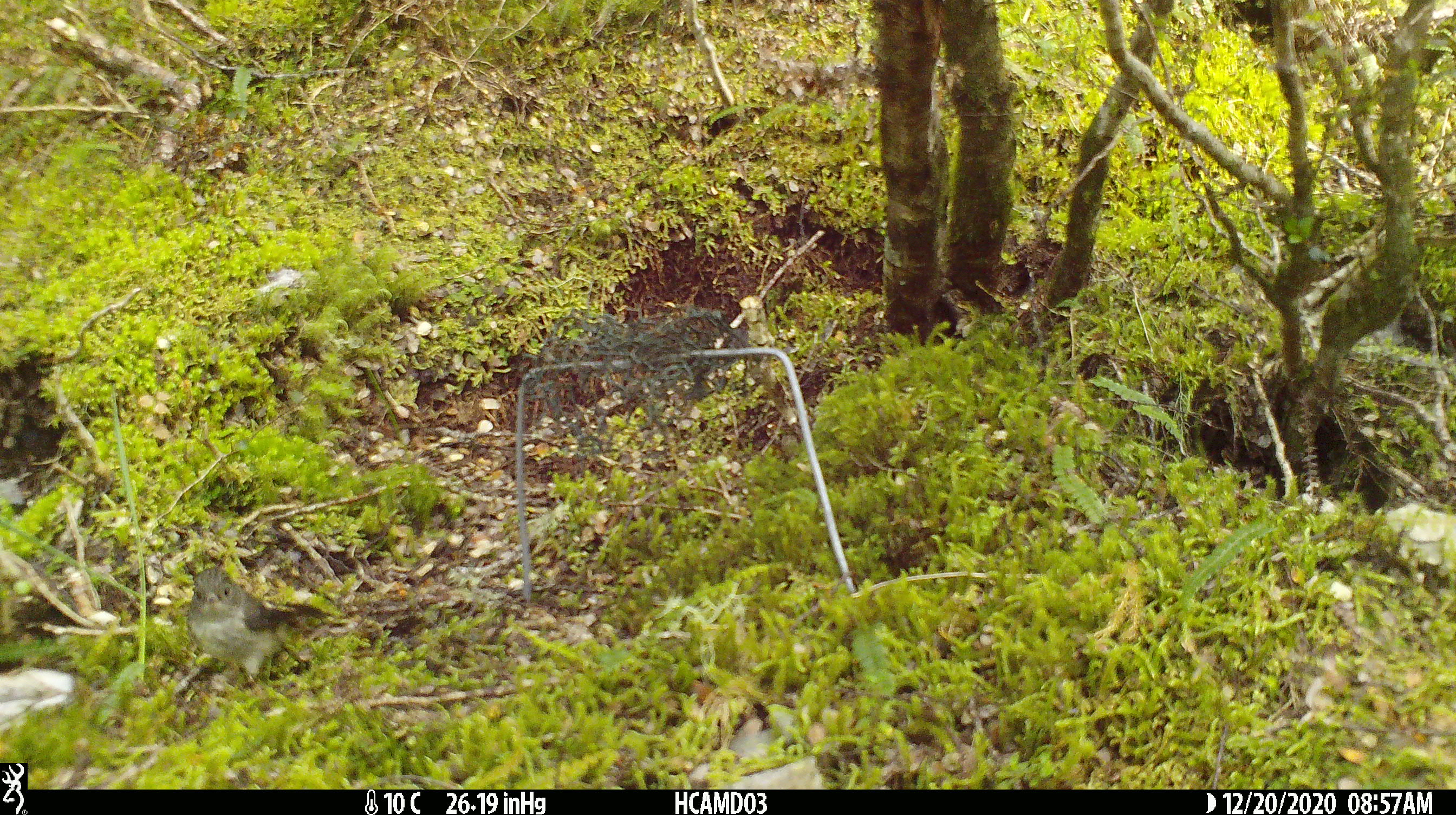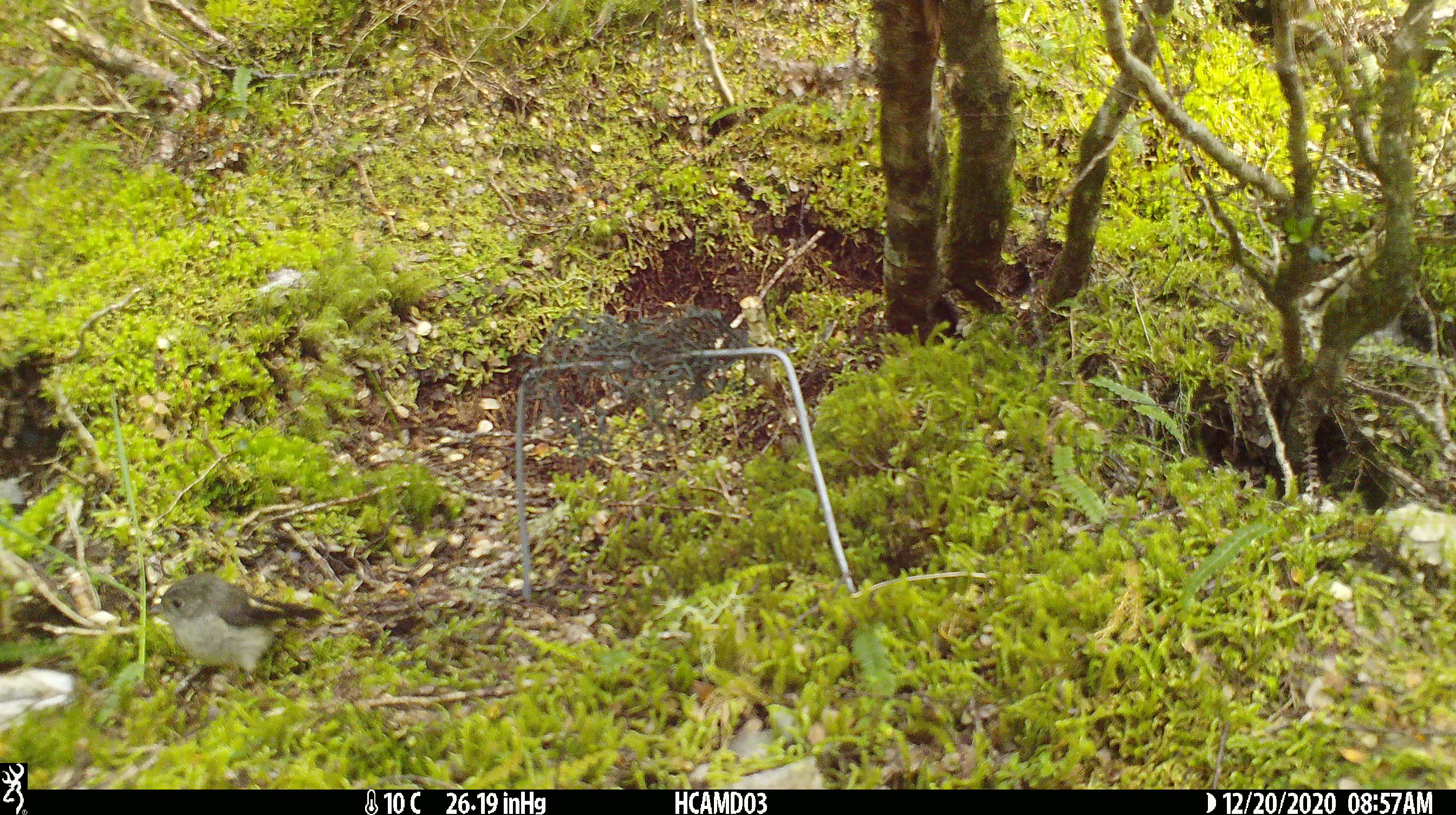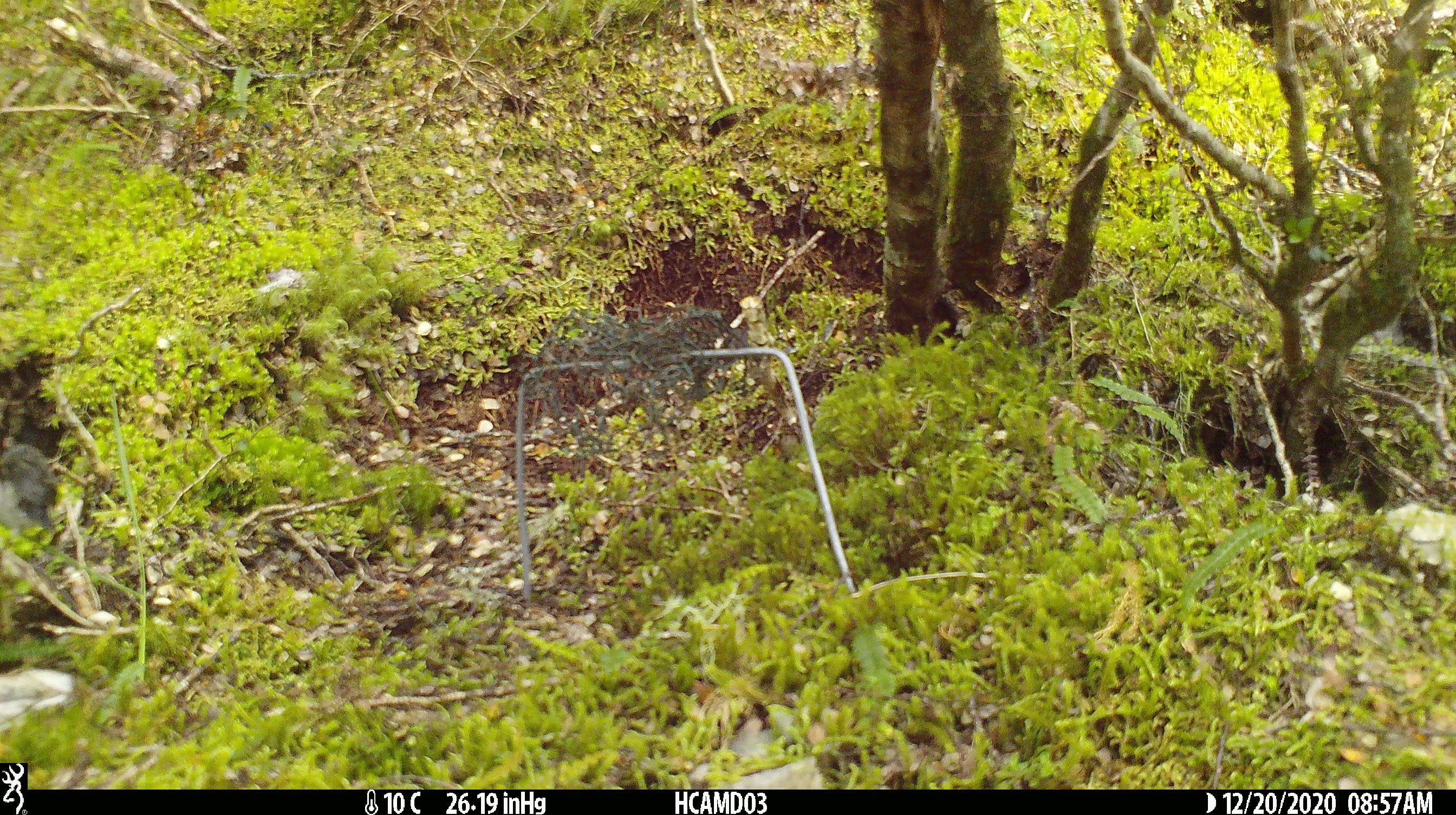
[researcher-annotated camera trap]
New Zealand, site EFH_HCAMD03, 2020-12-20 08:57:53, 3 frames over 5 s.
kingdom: Animalia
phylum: Chordata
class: Aves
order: Passeriformes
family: Petroicidae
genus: Petroica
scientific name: Petroica macrocephala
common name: tomtit